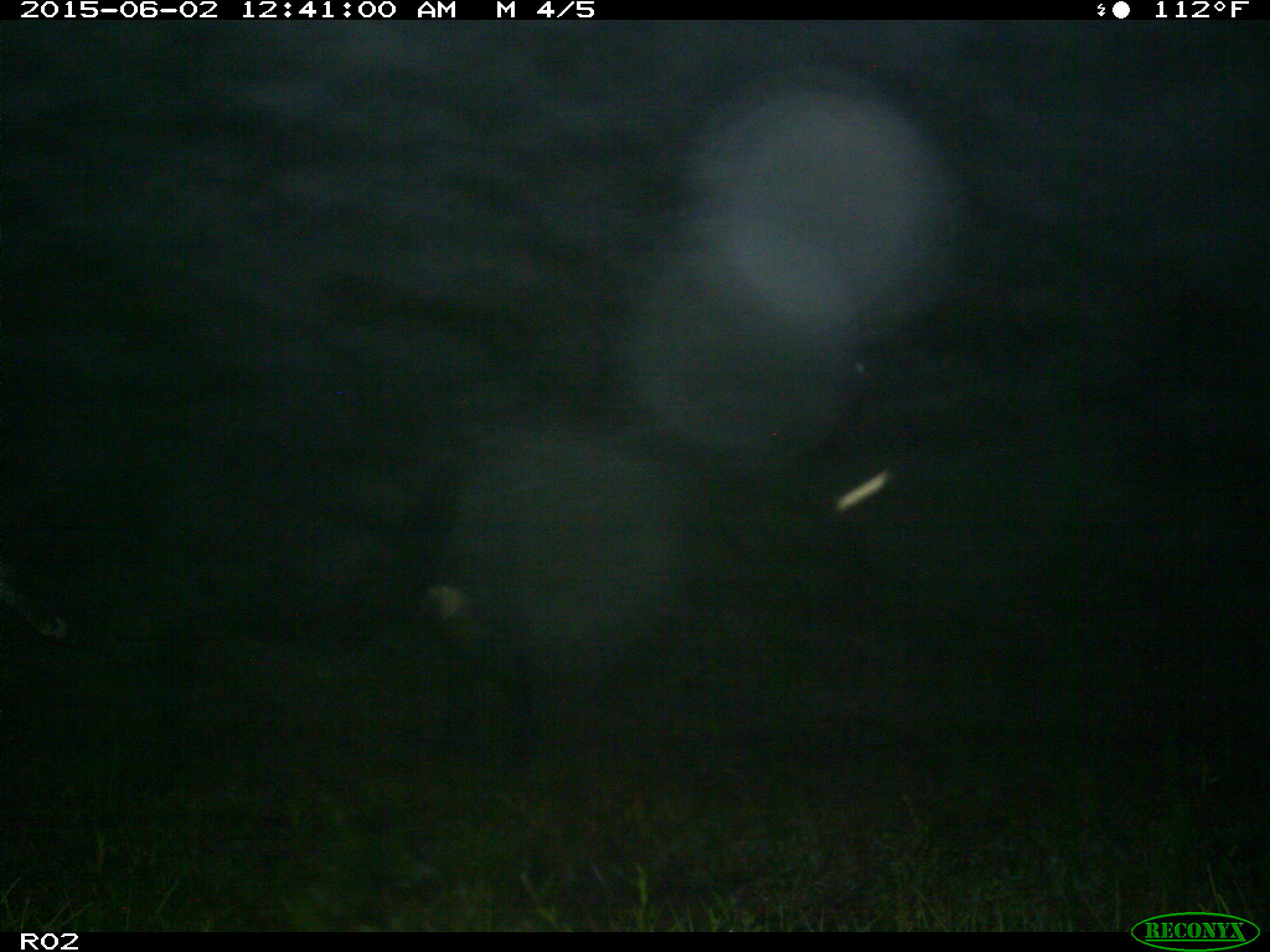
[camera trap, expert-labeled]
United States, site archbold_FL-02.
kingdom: Animalia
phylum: Chordata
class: Mammalia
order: Artiodactyla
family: Bovidae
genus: Bos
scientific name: Bos taurus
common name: domestic cow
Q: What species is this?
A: Bos taurus (domestic cow).